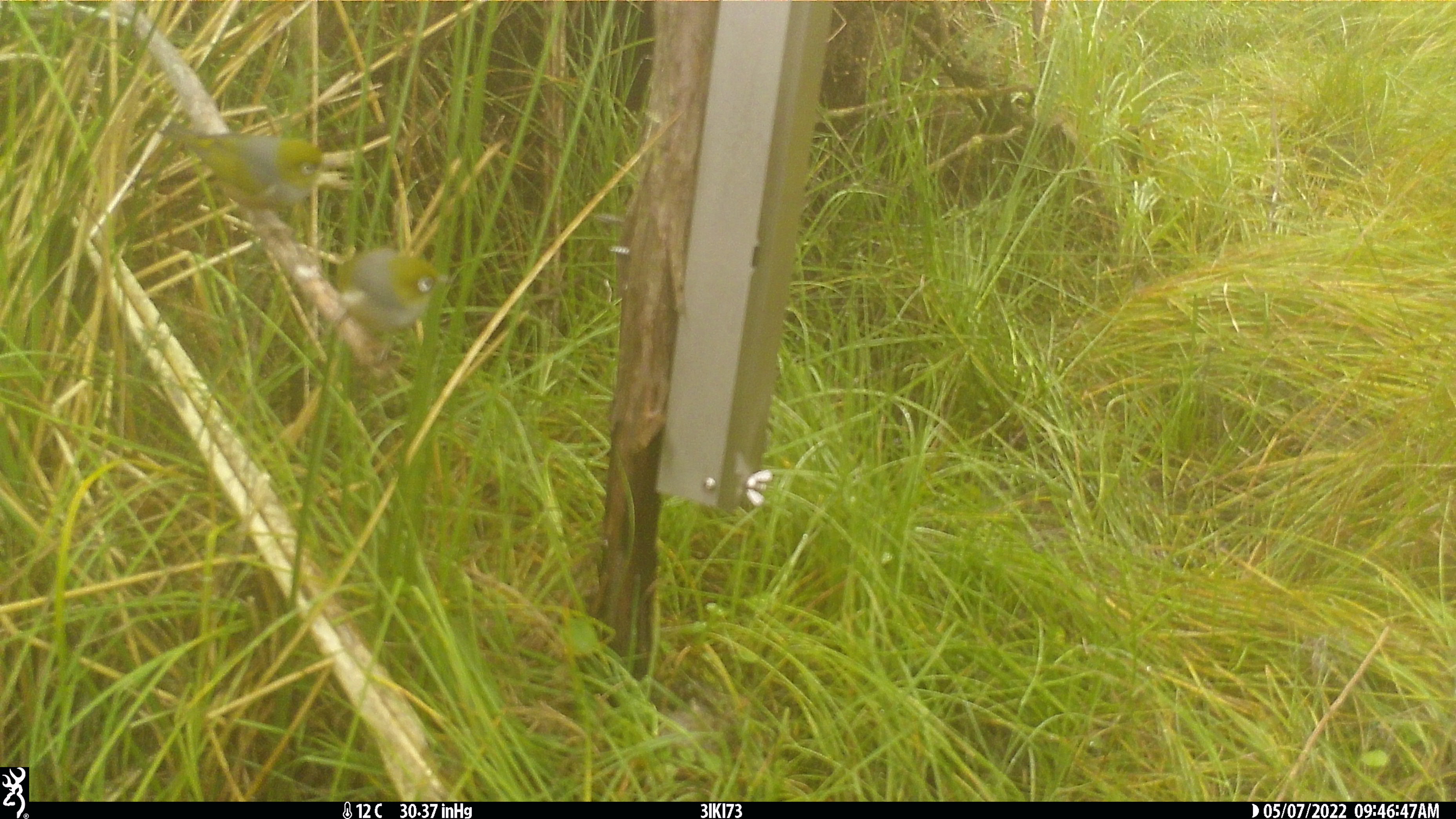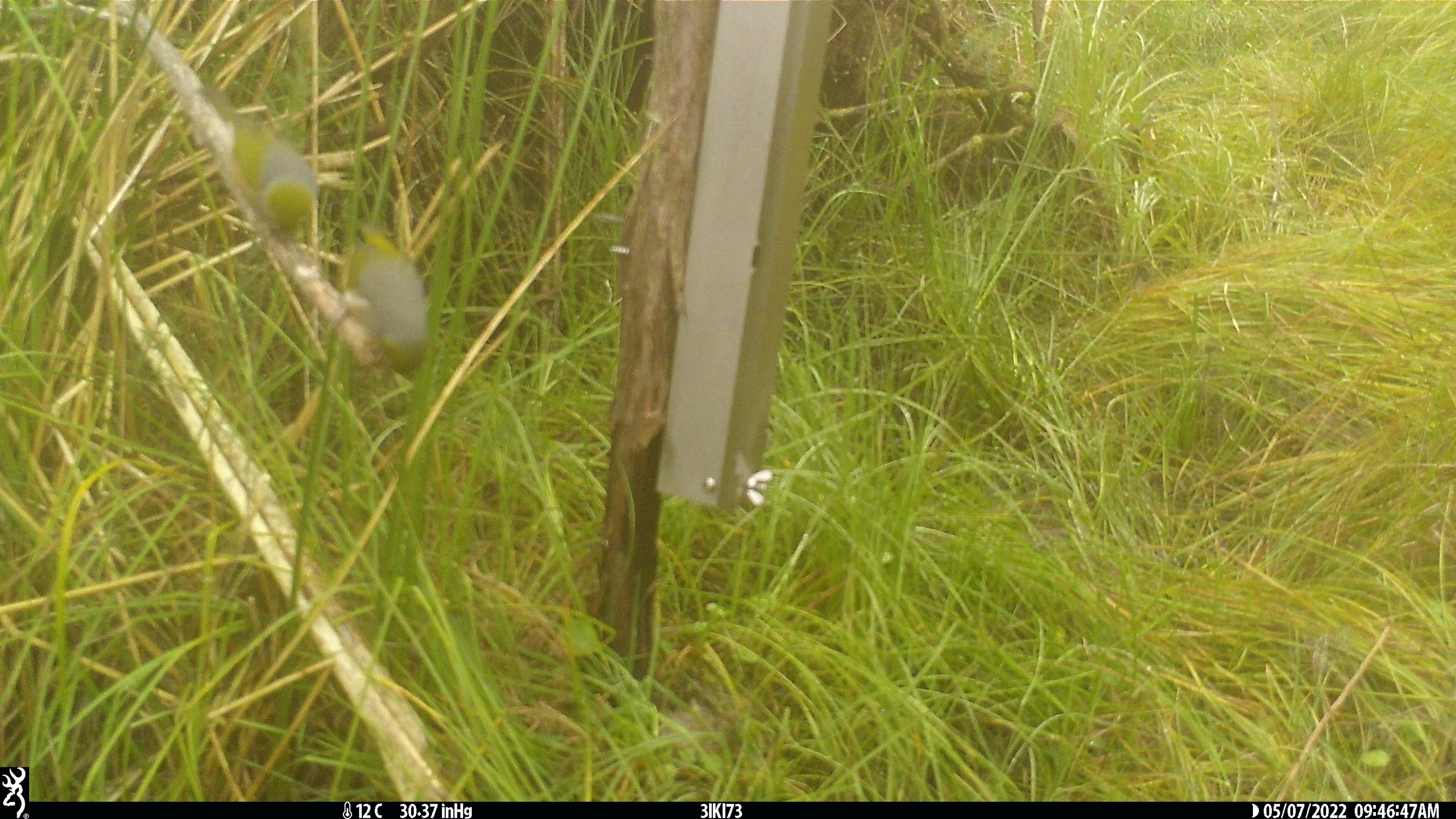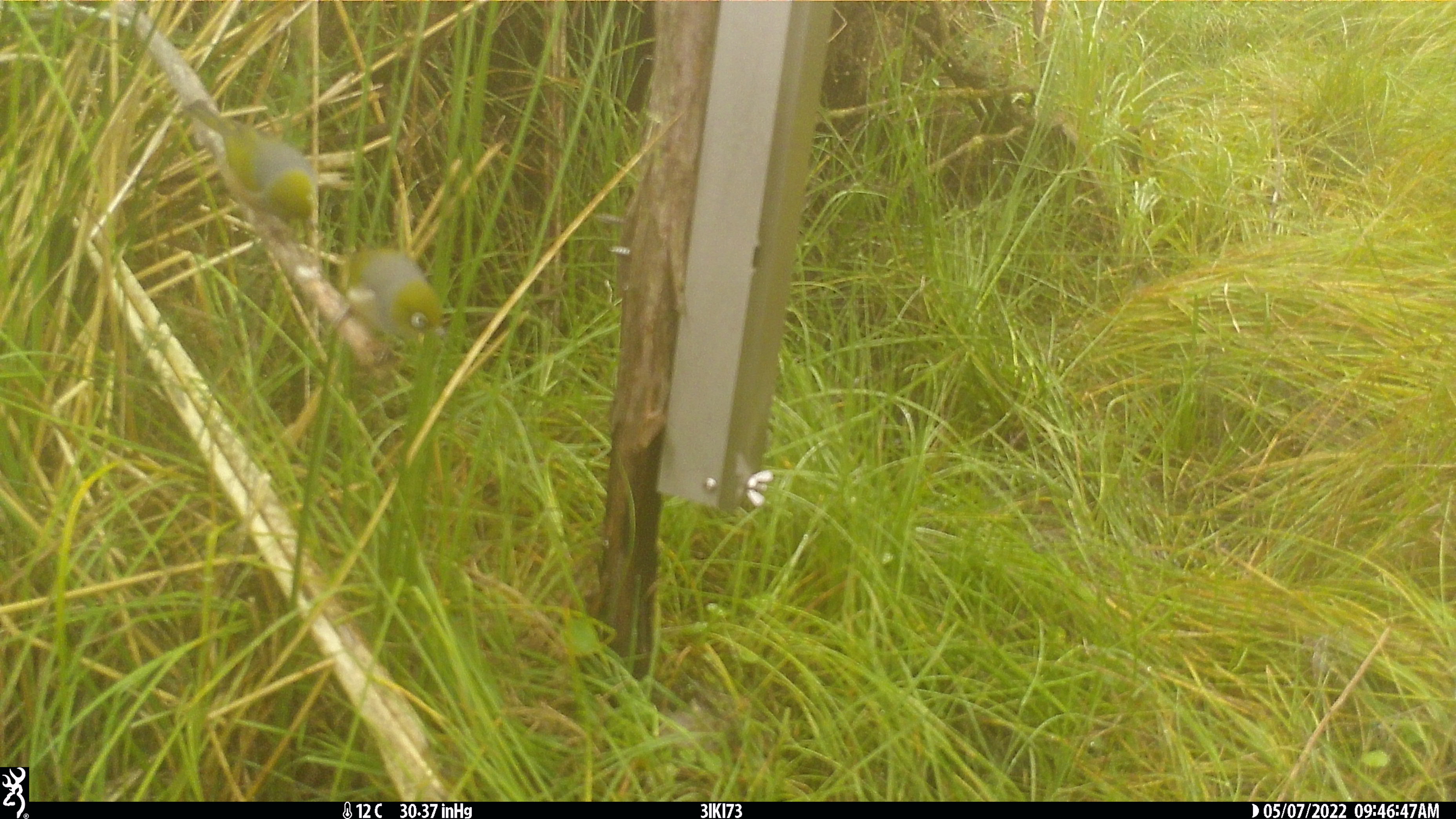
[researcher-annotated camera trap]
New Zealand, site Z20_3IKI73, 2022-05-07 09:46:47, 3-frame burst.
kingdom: Animalia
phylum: Chordata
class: Aves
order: Passeriformes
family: Zosteropidae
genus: Zosterops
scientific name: Zosterops lateralis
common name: silvereye